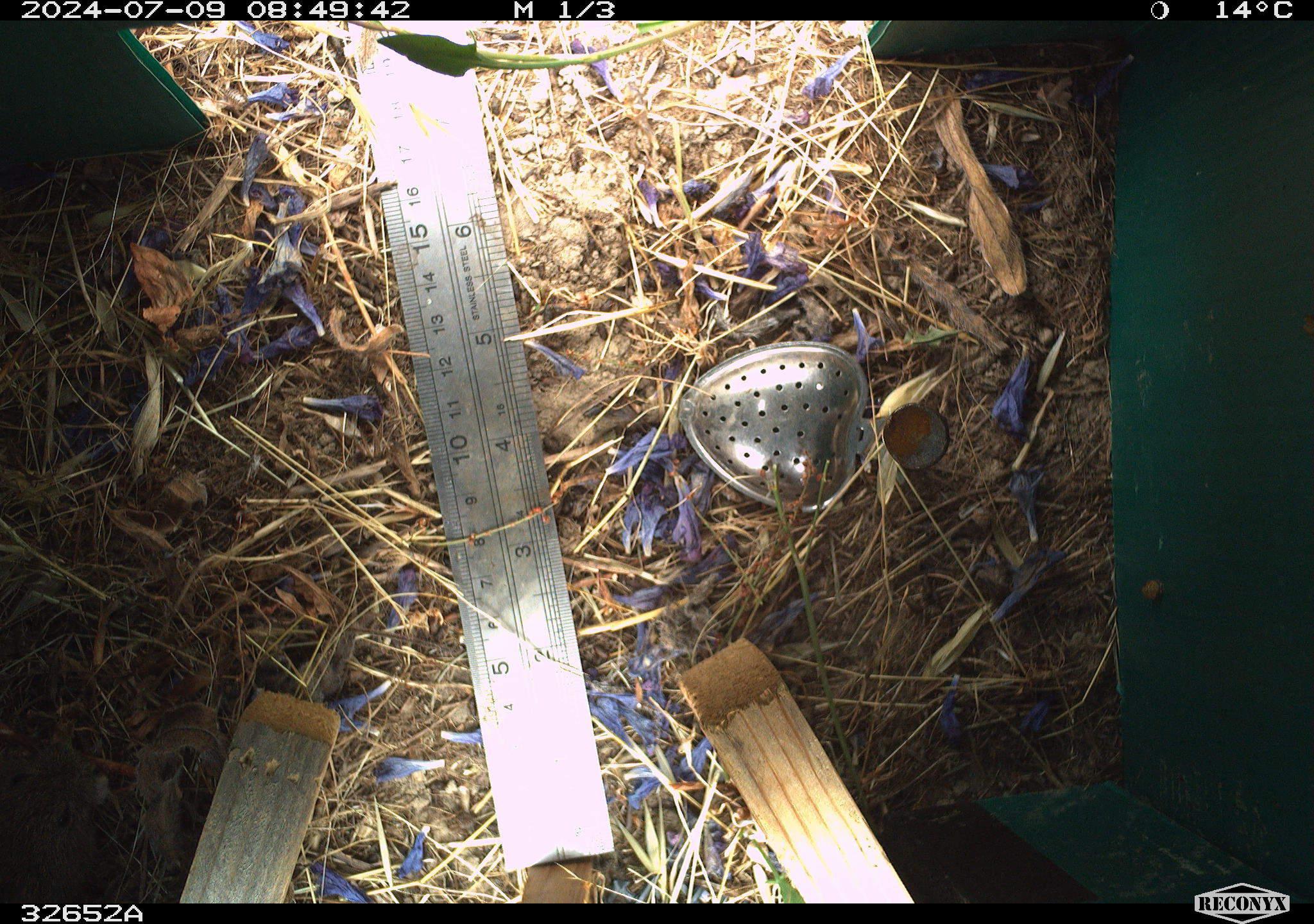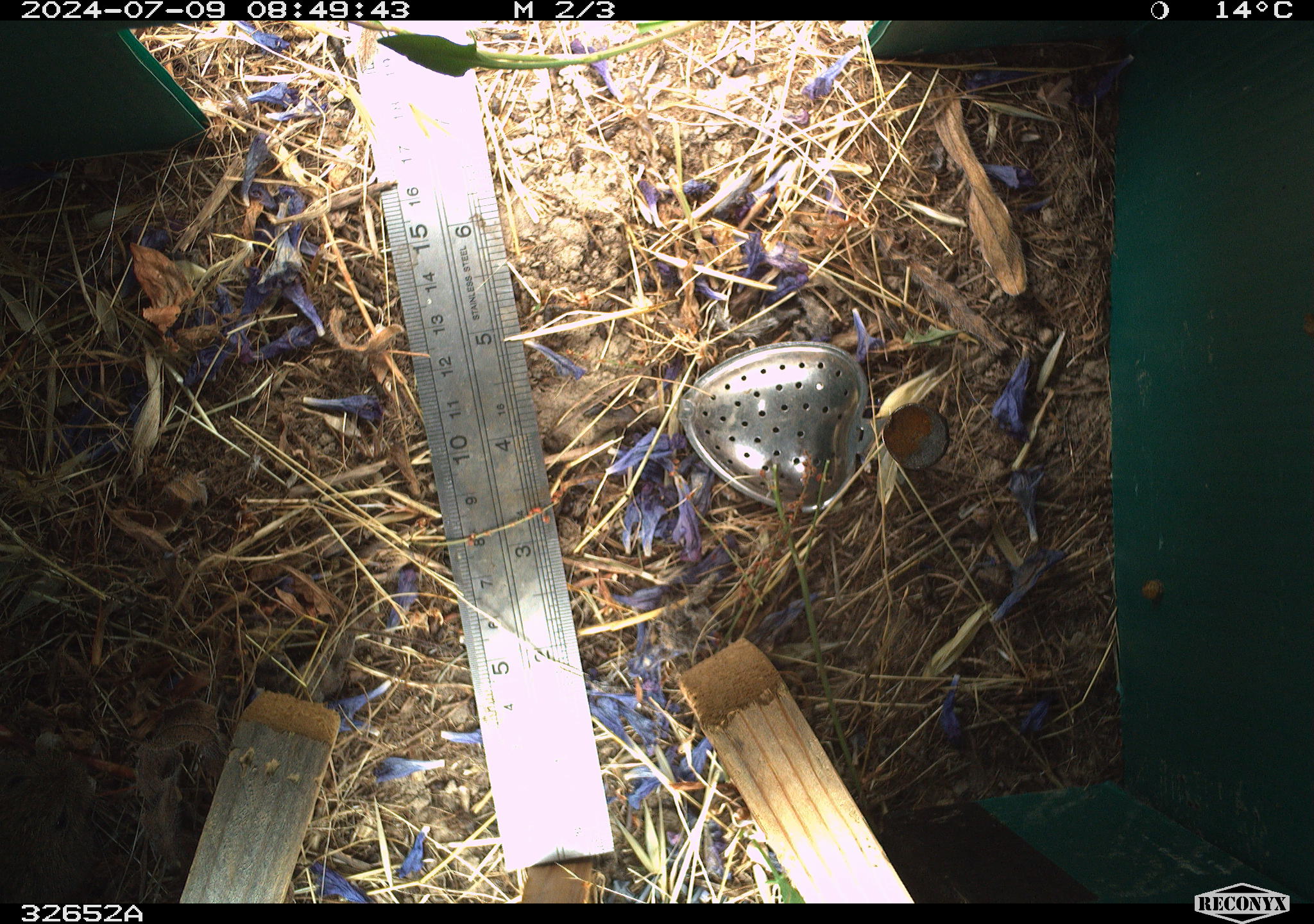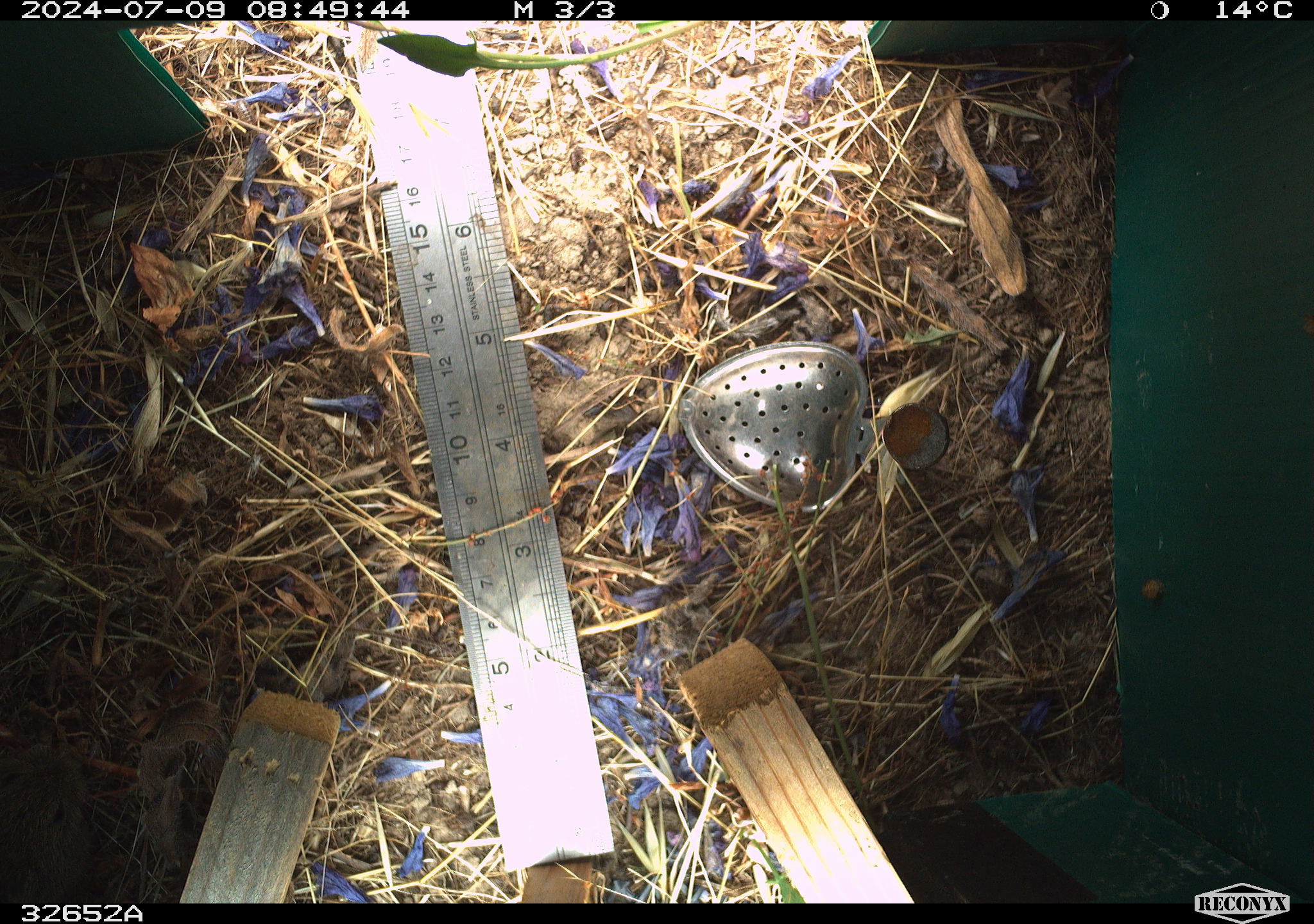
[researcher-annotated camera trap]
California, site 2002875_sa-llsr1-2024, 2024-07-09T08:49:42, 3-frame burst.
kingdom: Animalia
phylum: Chordata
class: Mammalia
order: Rodentia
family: Cricetidae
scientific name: Arvicolinae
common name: voles, lemmings, and muskrats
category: arvicolinae subfamily